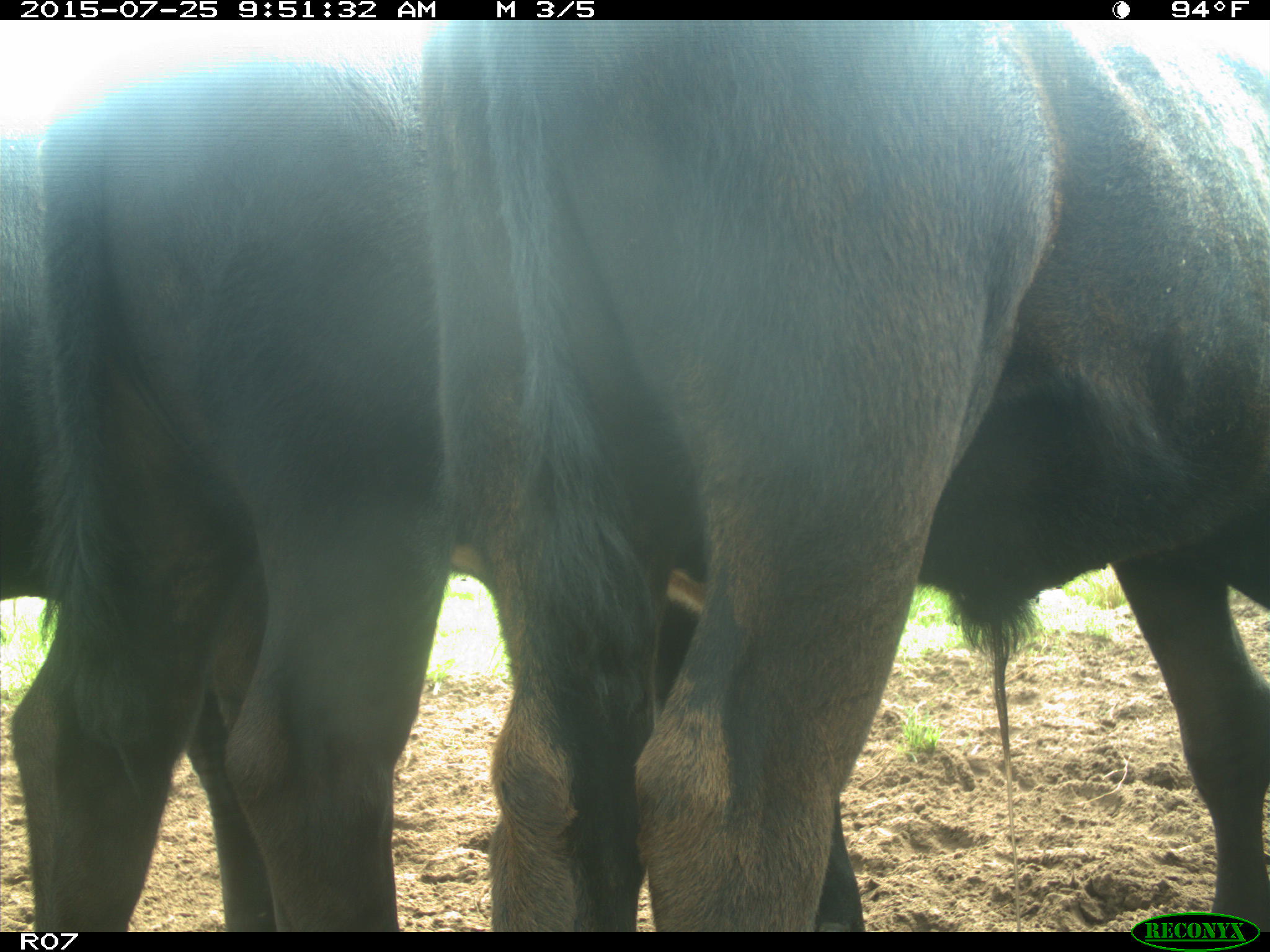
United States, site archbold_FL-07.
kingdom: Animalia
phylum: Chordata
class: Mammalia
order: Artiodactyla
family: Bovidae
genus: Bos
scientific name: Bos taurus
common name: domestic cow